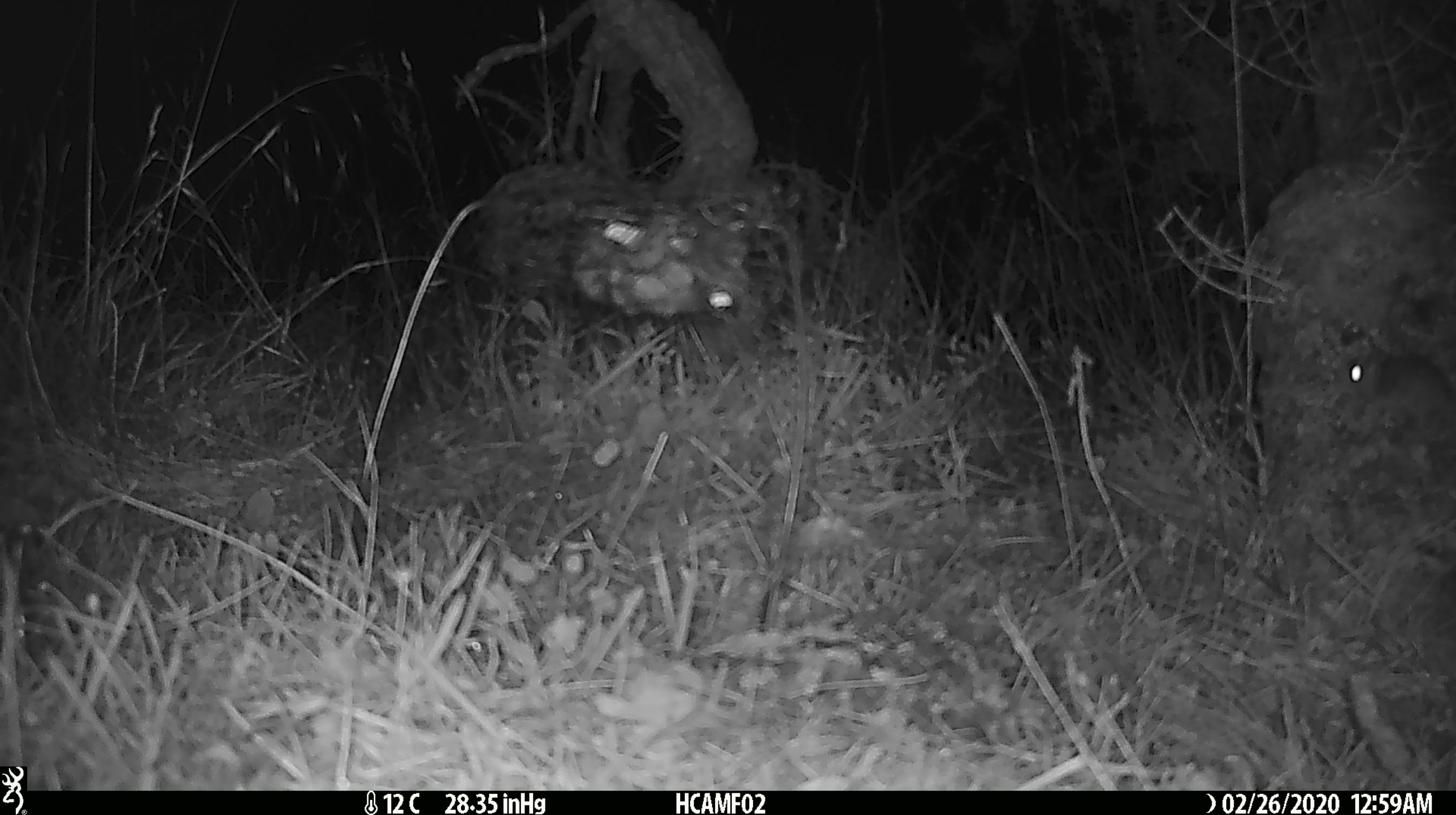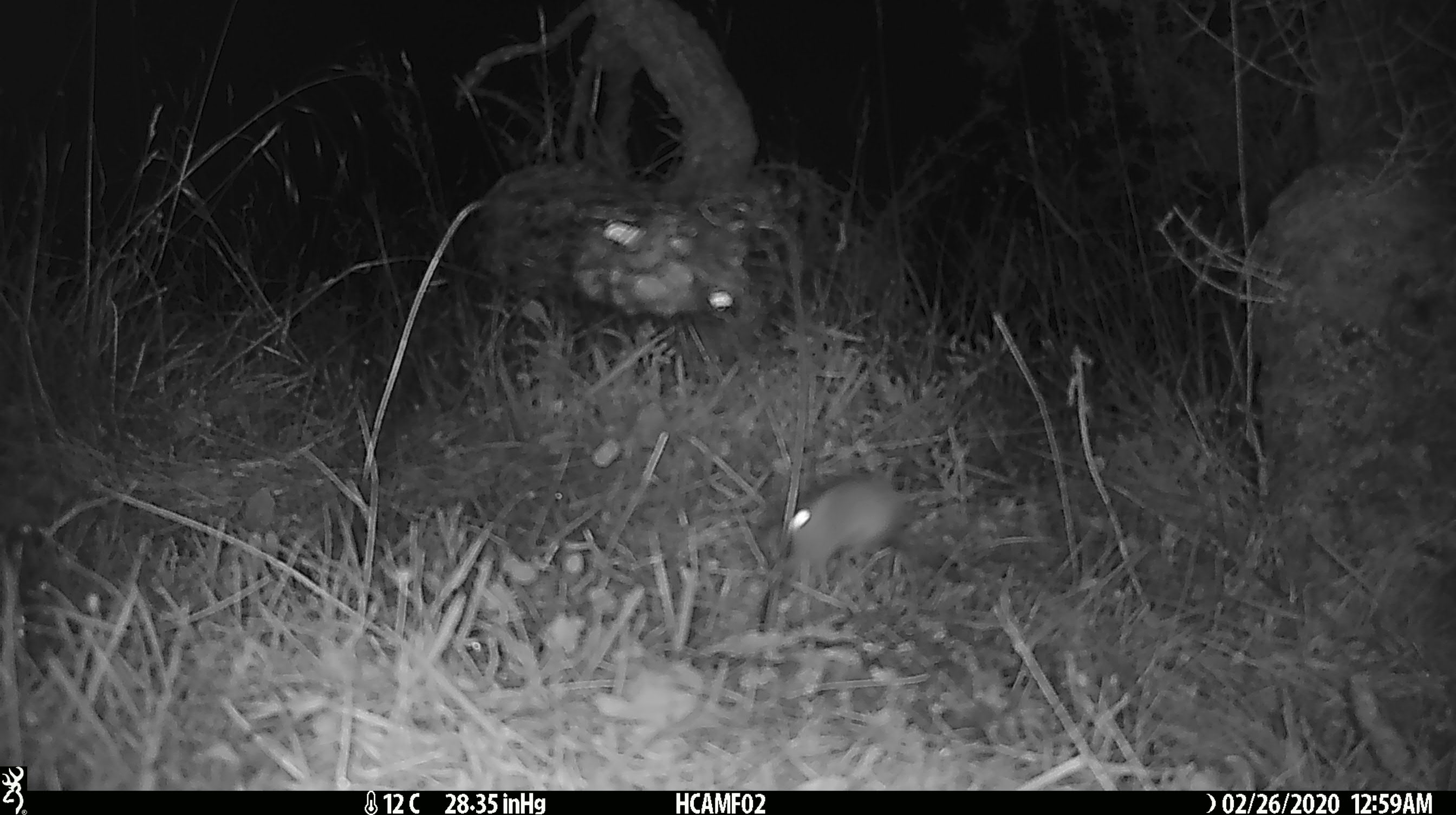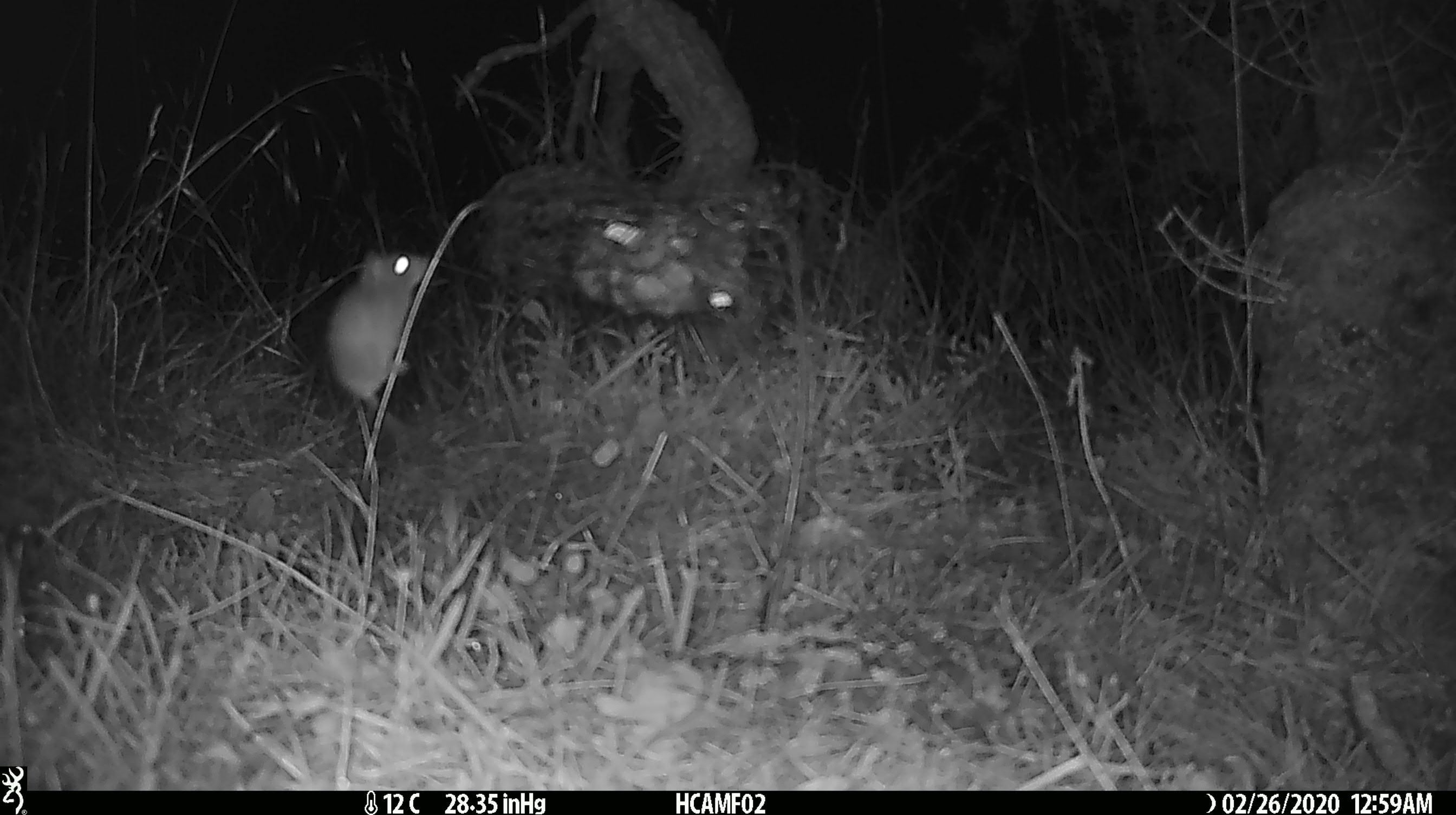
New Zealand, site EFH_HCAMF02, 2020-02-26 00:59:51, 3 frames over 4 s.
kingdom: Animalia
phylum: Chordata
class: Mammalia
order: Rodentia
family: Muridae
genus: Mus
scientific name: Mus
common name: mouse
Mouse (Mus).